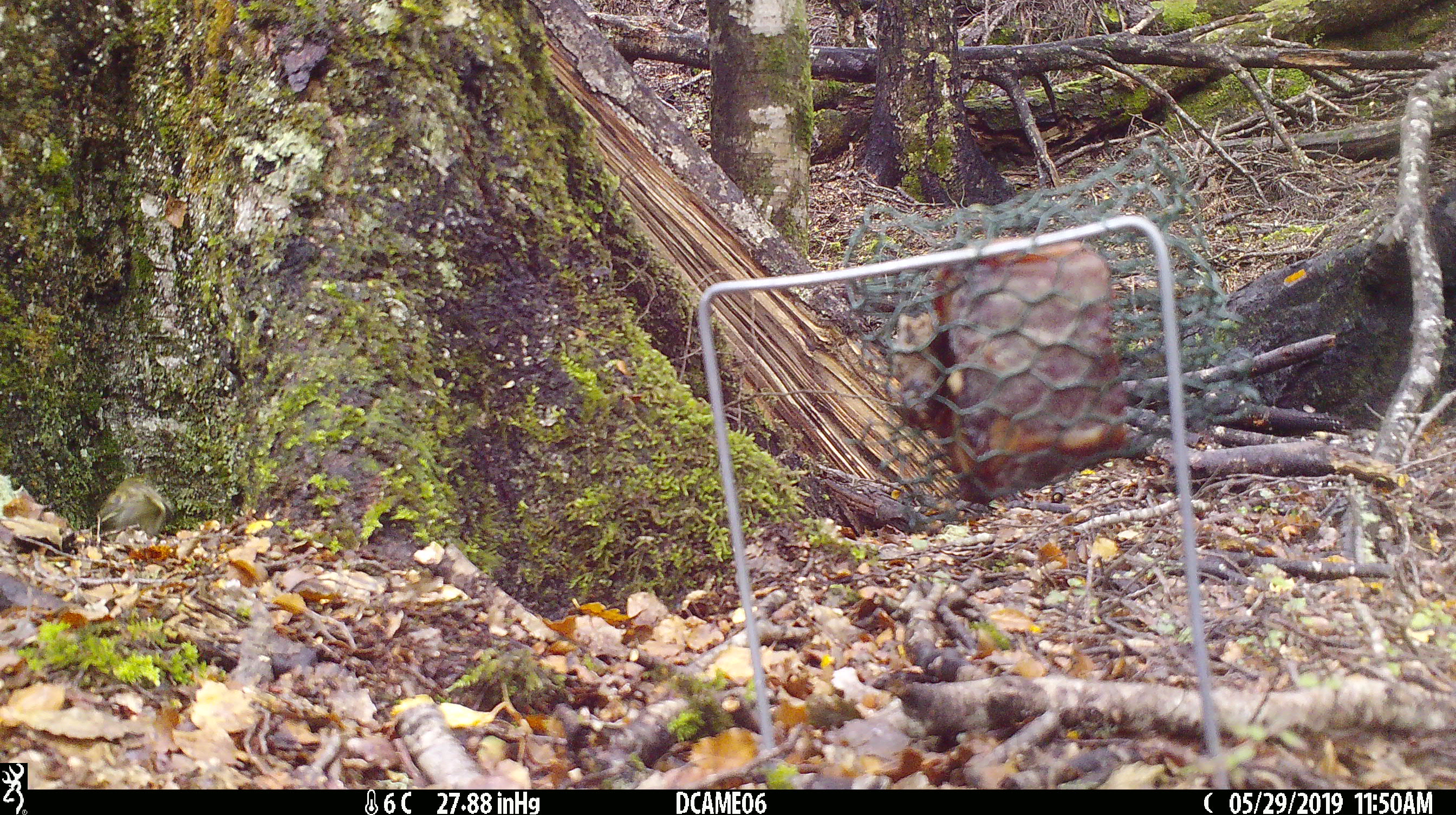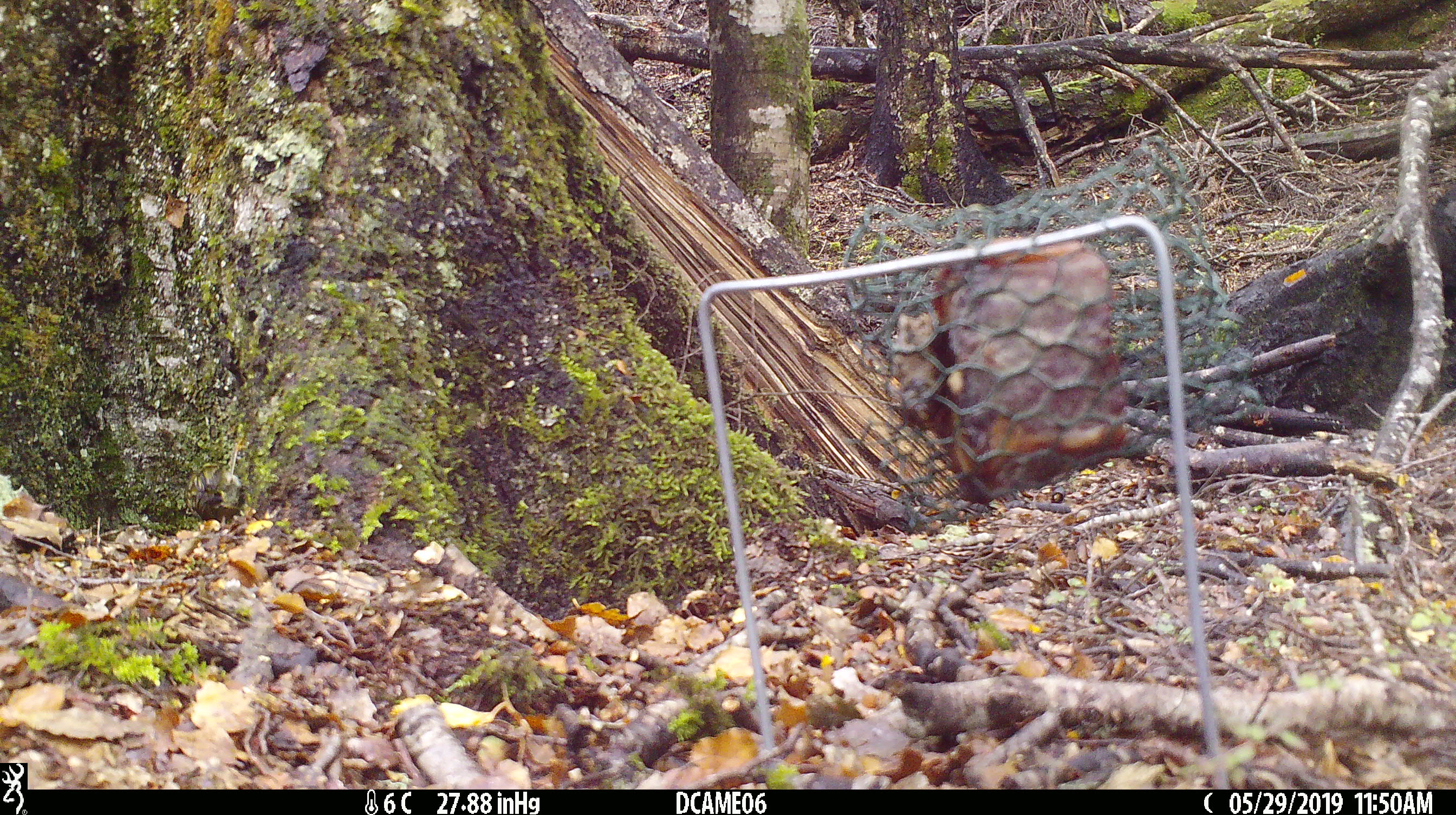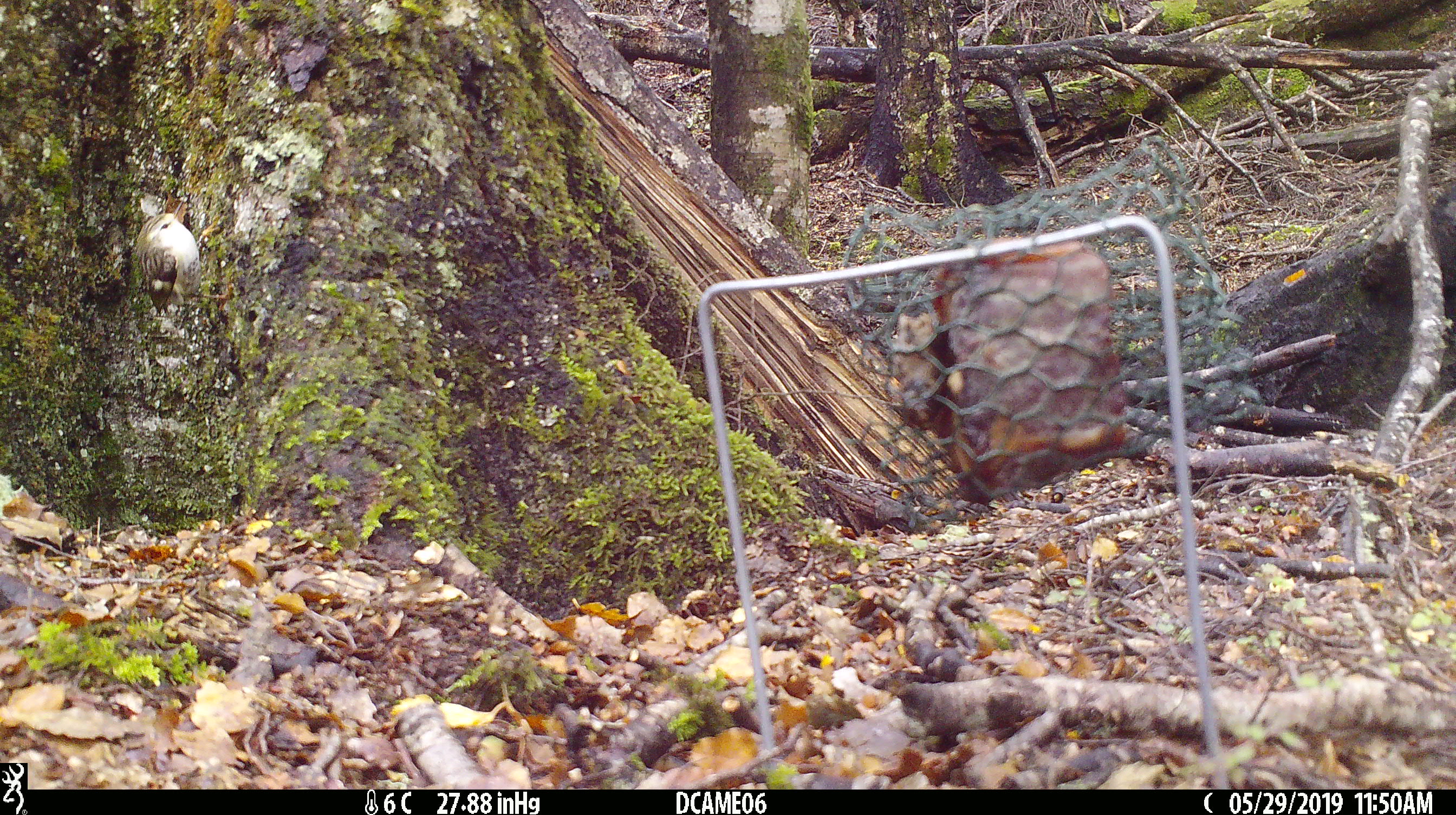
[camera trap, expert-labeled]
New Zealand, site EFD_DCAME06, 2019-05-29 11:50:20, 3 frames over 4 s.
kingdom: Animalia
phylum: Chordata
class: Aves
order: Passeriformes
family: Acanthisittidae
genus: Acanthisitta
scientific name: Acanthisitta chloris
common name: rifleman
Rifleman (Acanthisitta chloris).